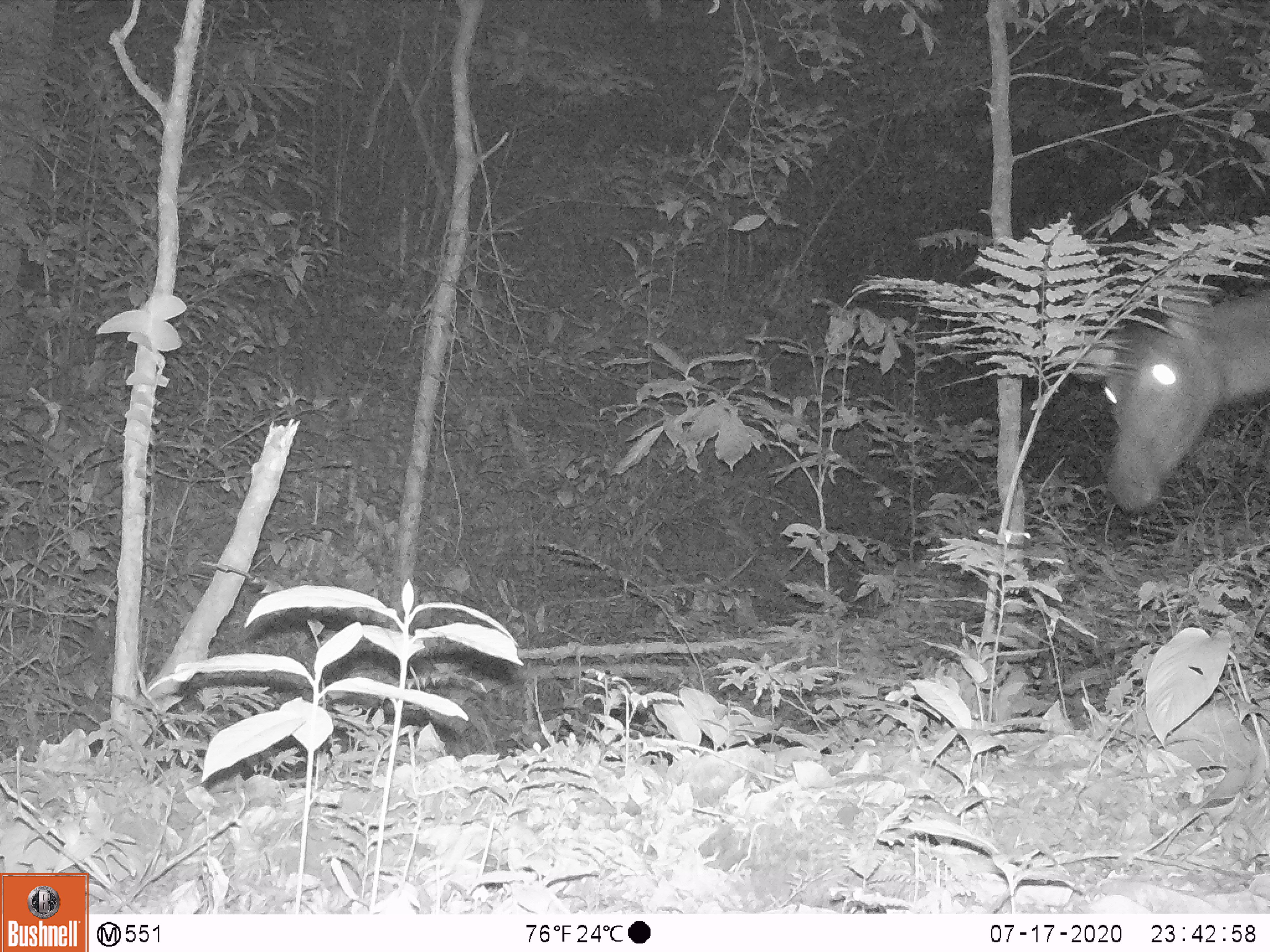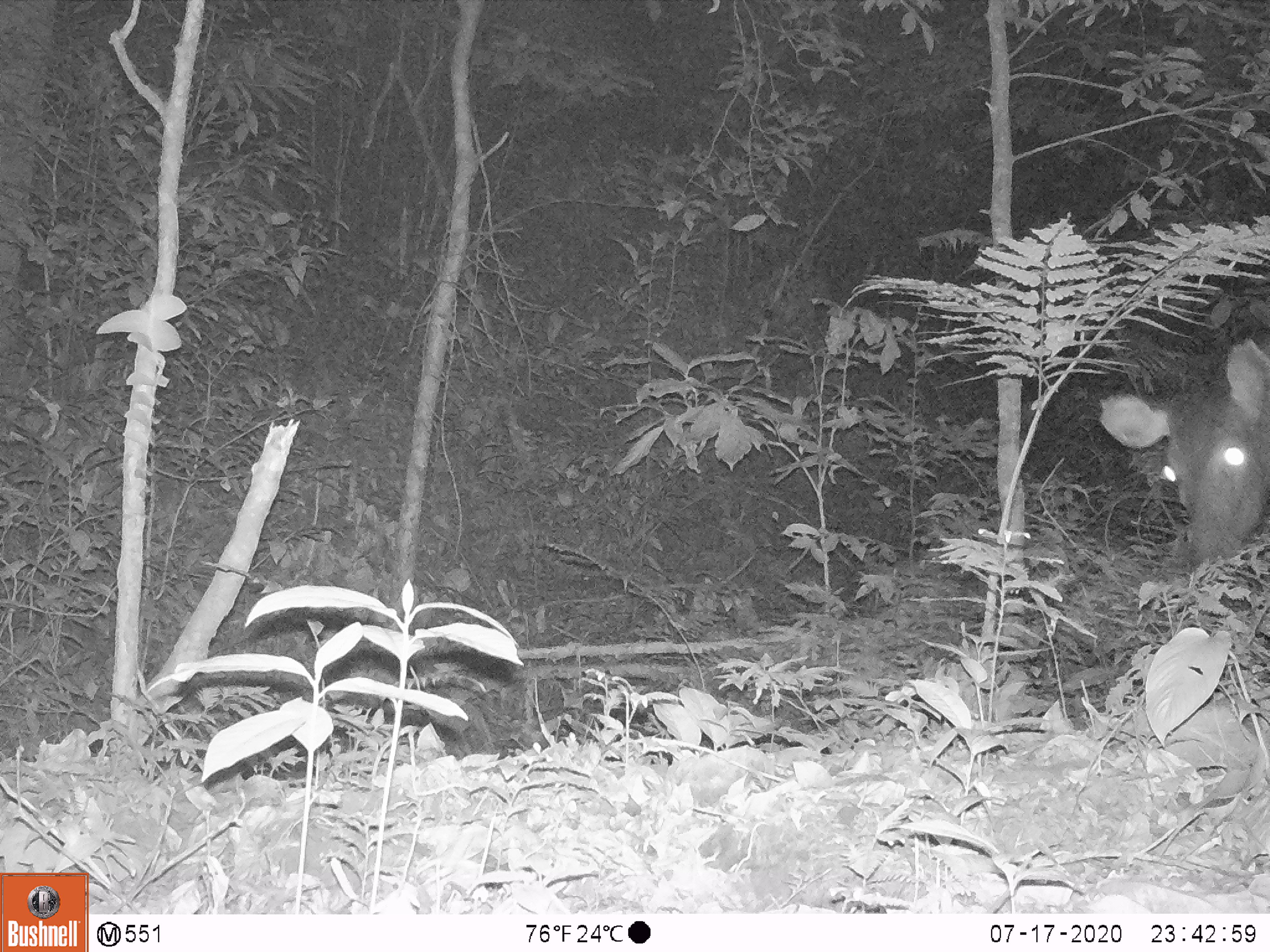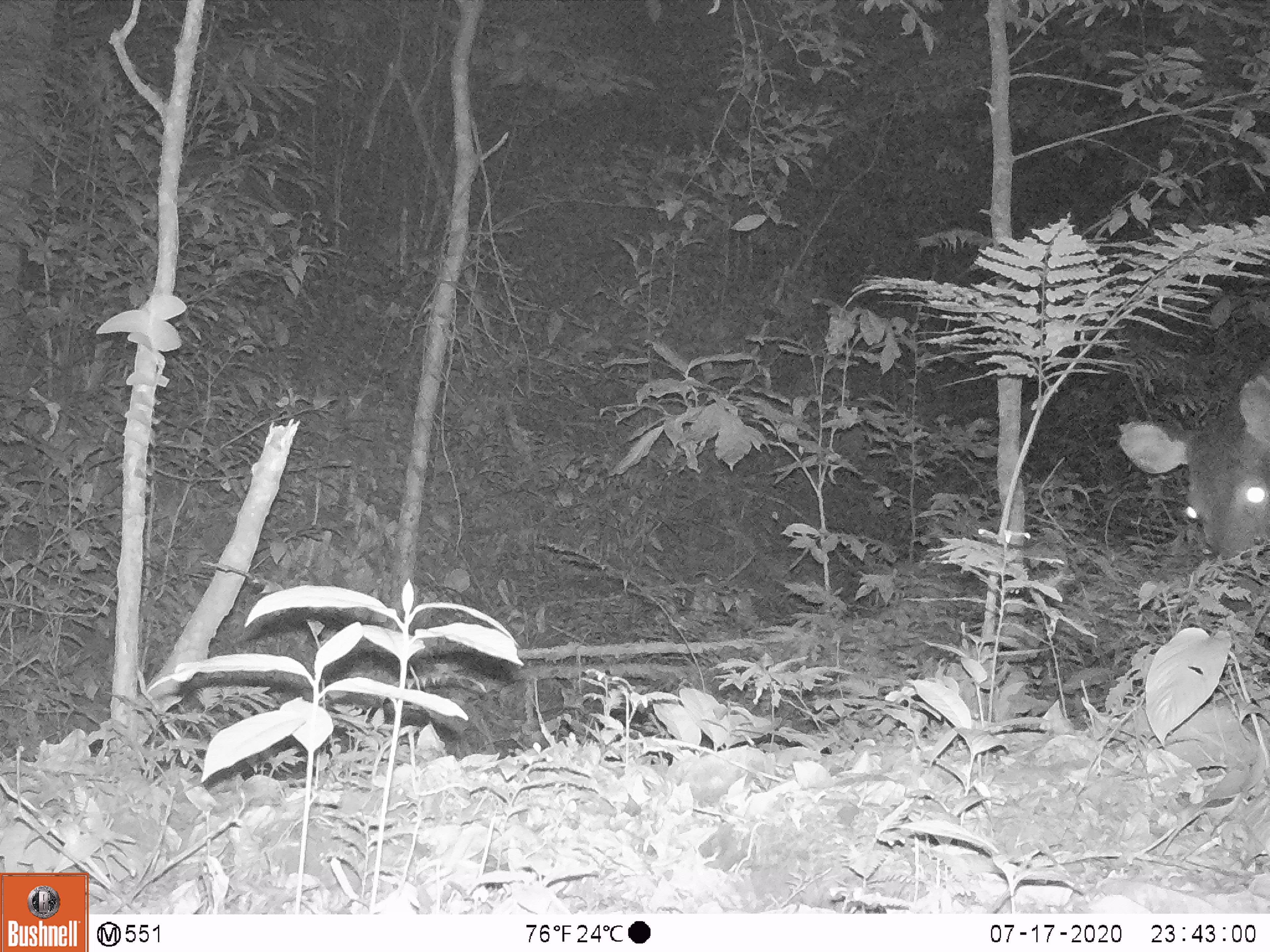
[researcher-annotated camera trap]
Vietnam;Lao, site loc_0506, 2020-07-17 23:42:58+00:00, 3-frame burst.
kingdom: Animalia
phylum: Chordata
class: Mammalia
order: Artiodactyla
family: Cervidae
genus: Rusa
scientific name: Rusa unicolor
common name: sambar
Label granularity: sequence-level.